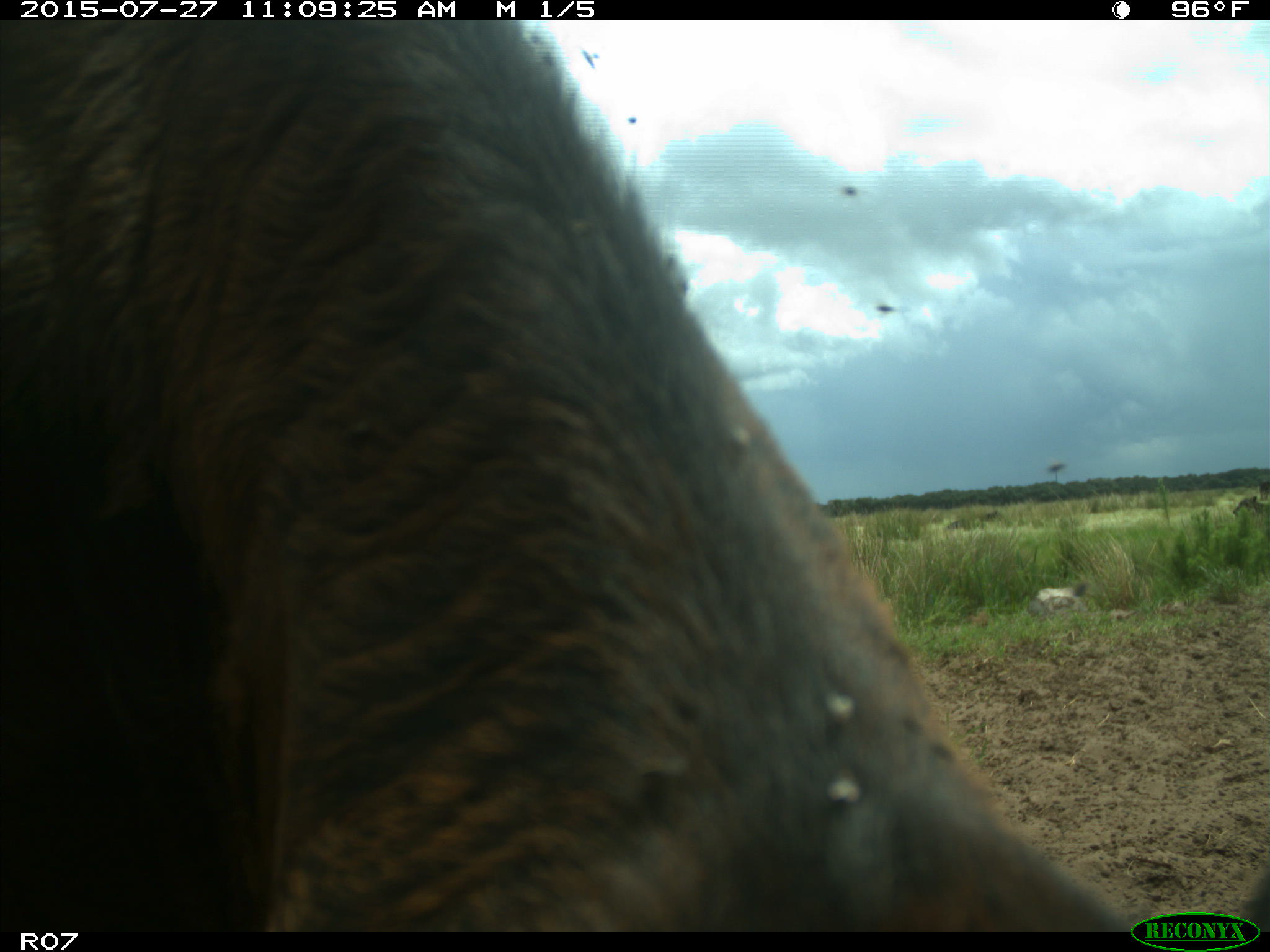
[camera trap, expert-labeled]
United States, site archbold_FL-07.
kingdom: Animalia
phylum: Chordata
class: Mammalia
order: Artiodactyla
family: Bovidae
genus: Bos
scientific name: Bos taurus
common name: domestic cow